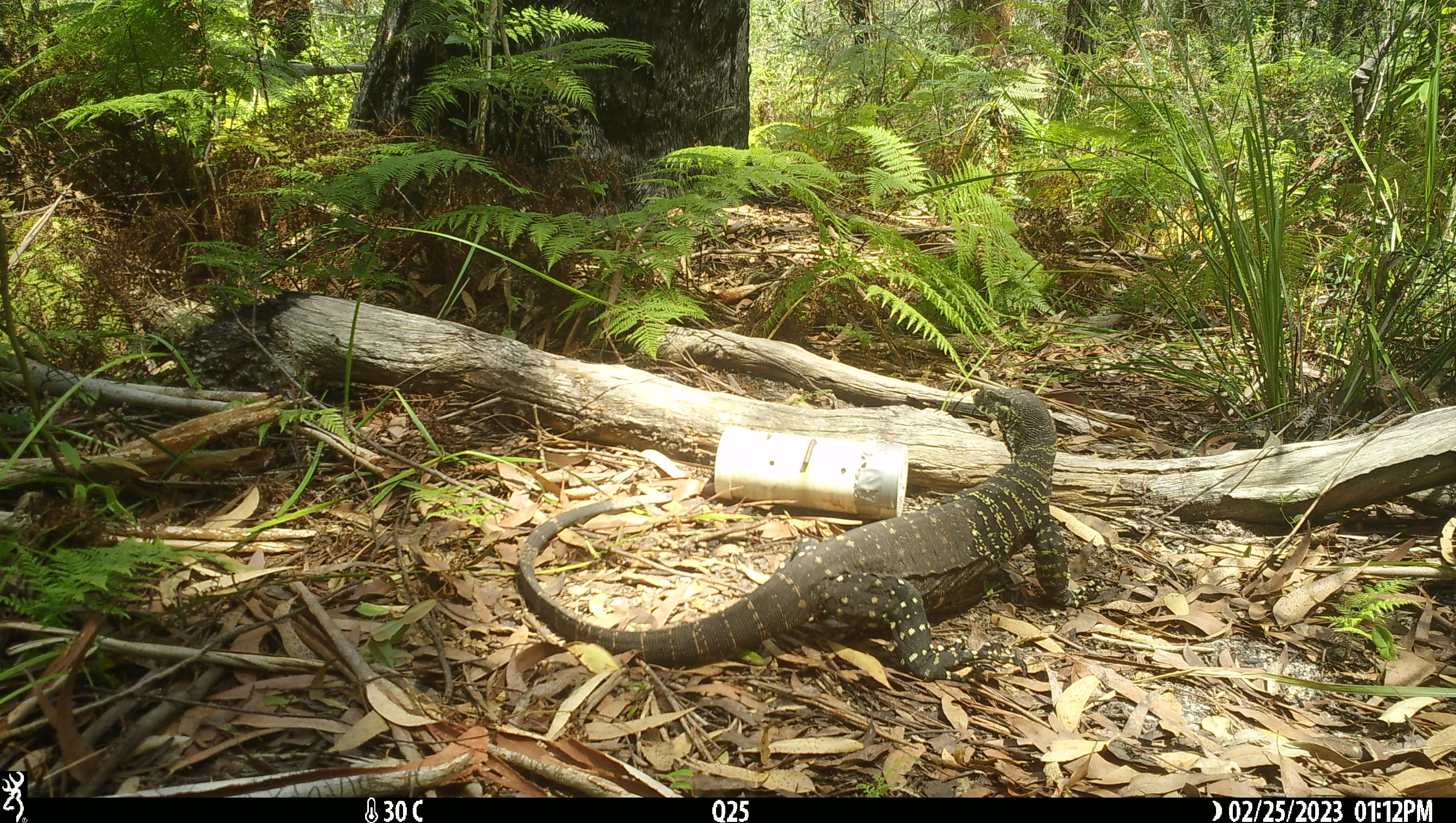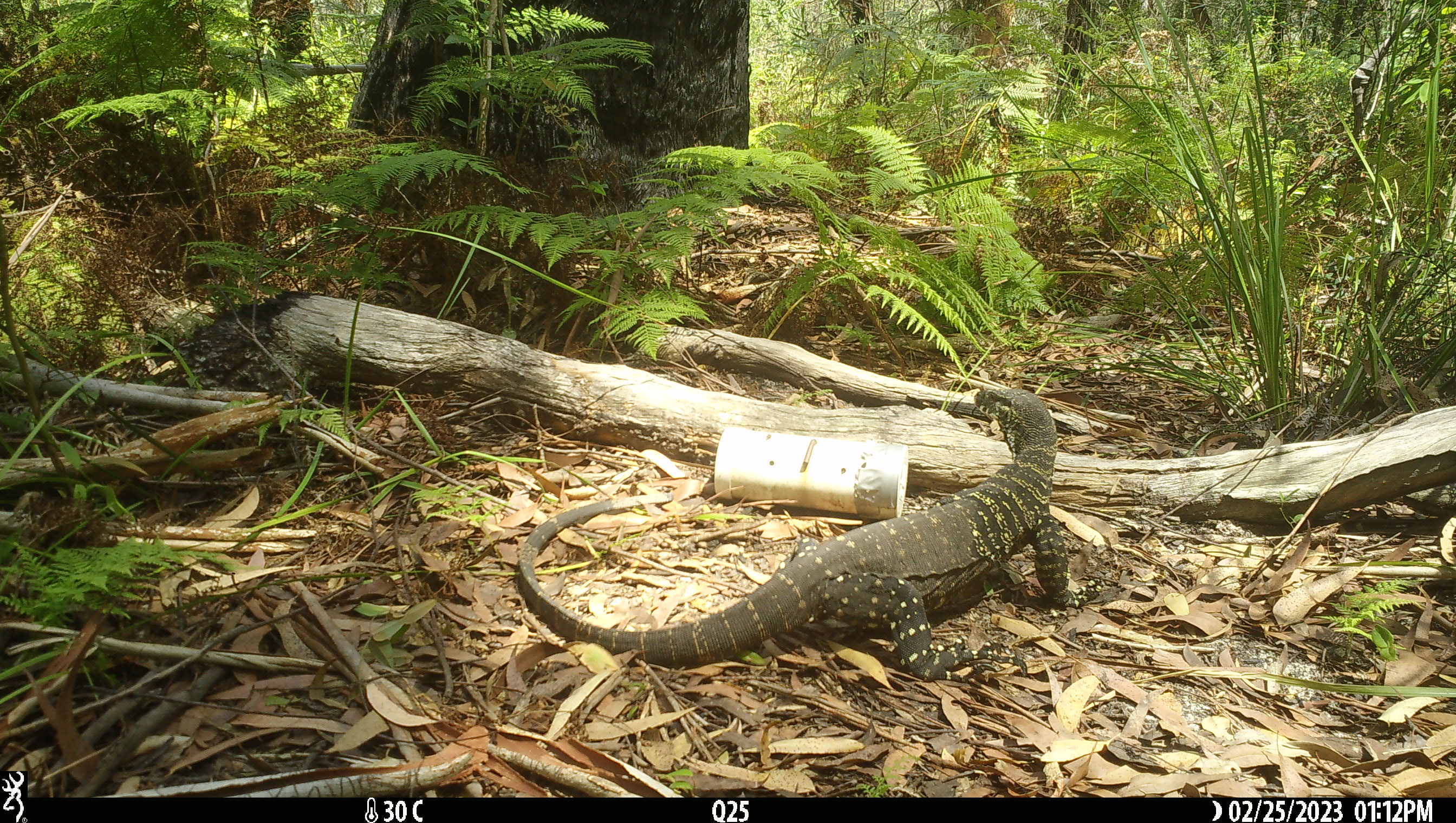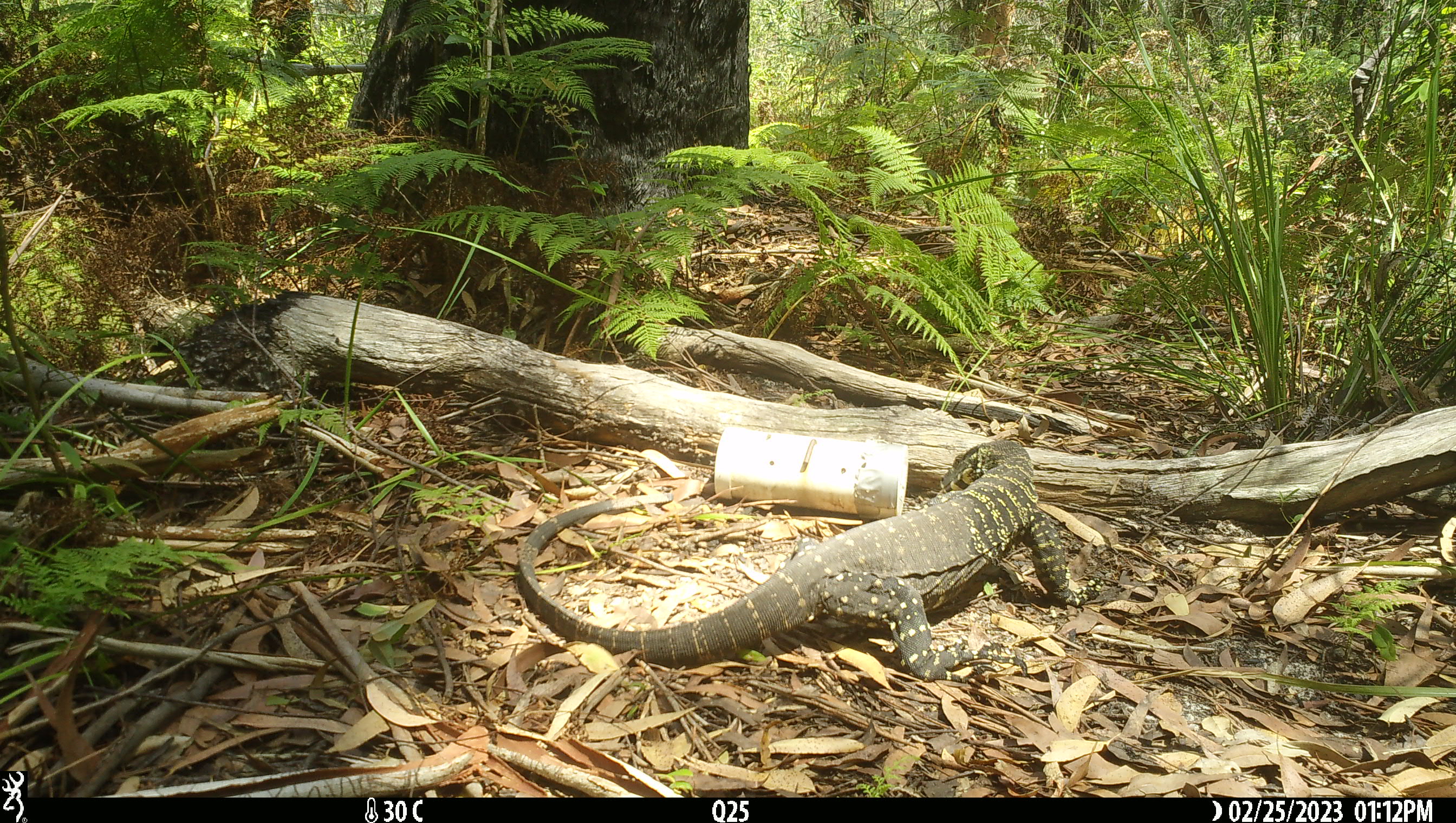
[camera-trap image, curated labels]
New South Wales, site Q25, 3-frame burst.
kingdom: Animalia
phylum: Chordata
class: Reptilia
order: Squamata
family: Varanidae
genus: Varanus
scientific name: Varanus varius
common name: lace monitor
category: goanna